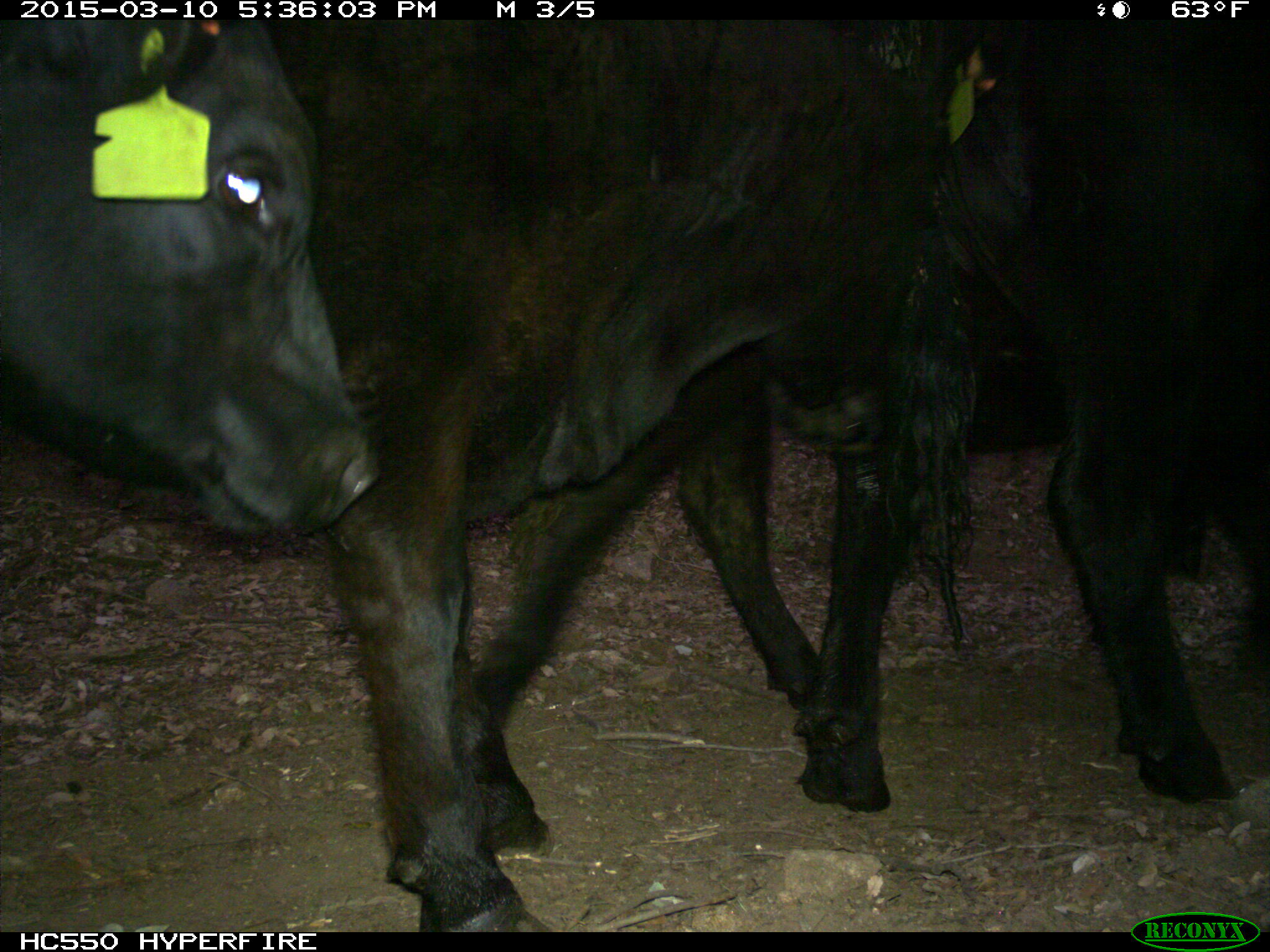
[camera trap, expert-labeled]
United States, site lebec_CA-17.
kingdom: Animalia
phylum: Chordata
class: Mammalia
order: Artiodactyla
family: Bovidae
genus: Bos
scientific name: Bos taurus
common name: domestic cow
Bos taurus (domestic cow).